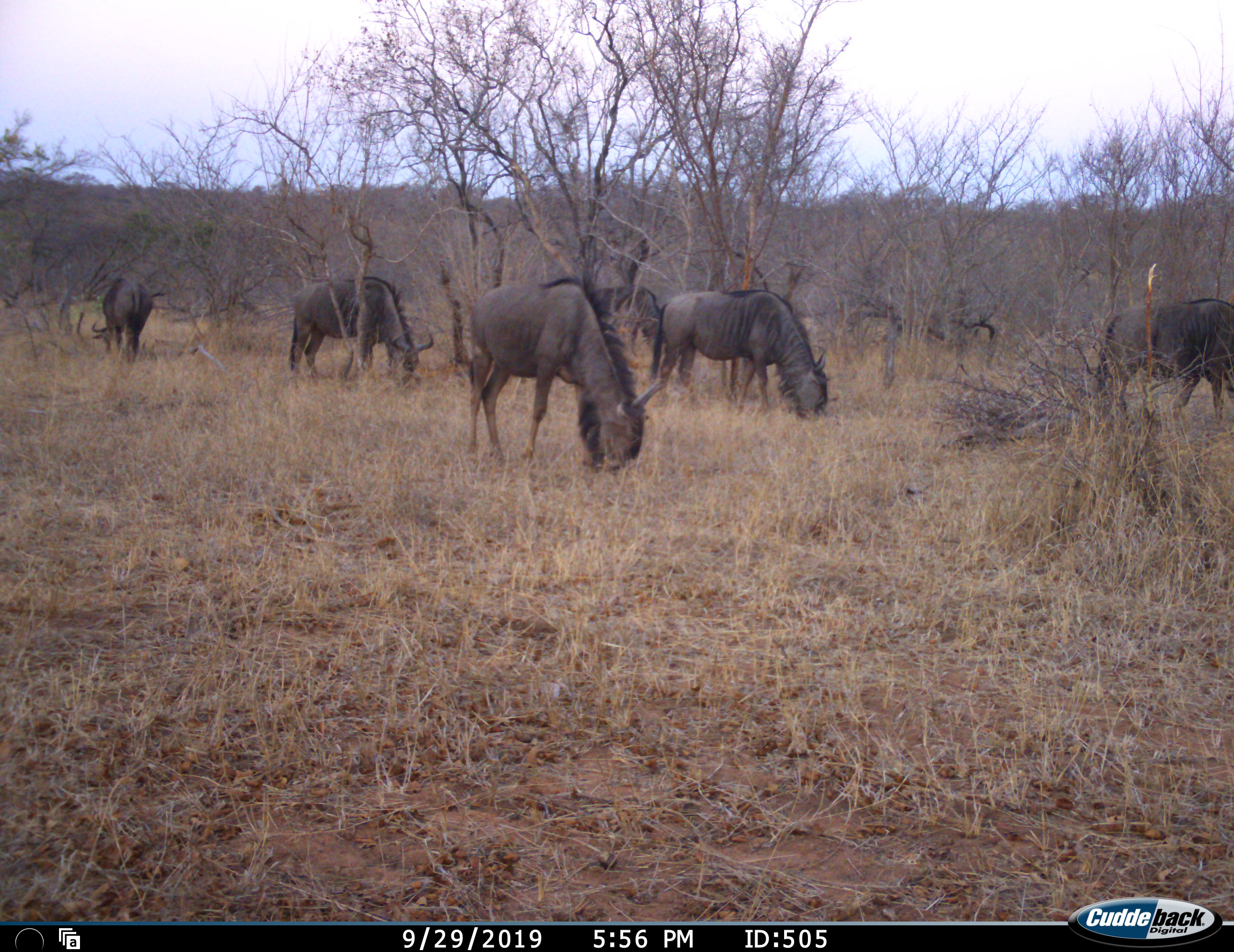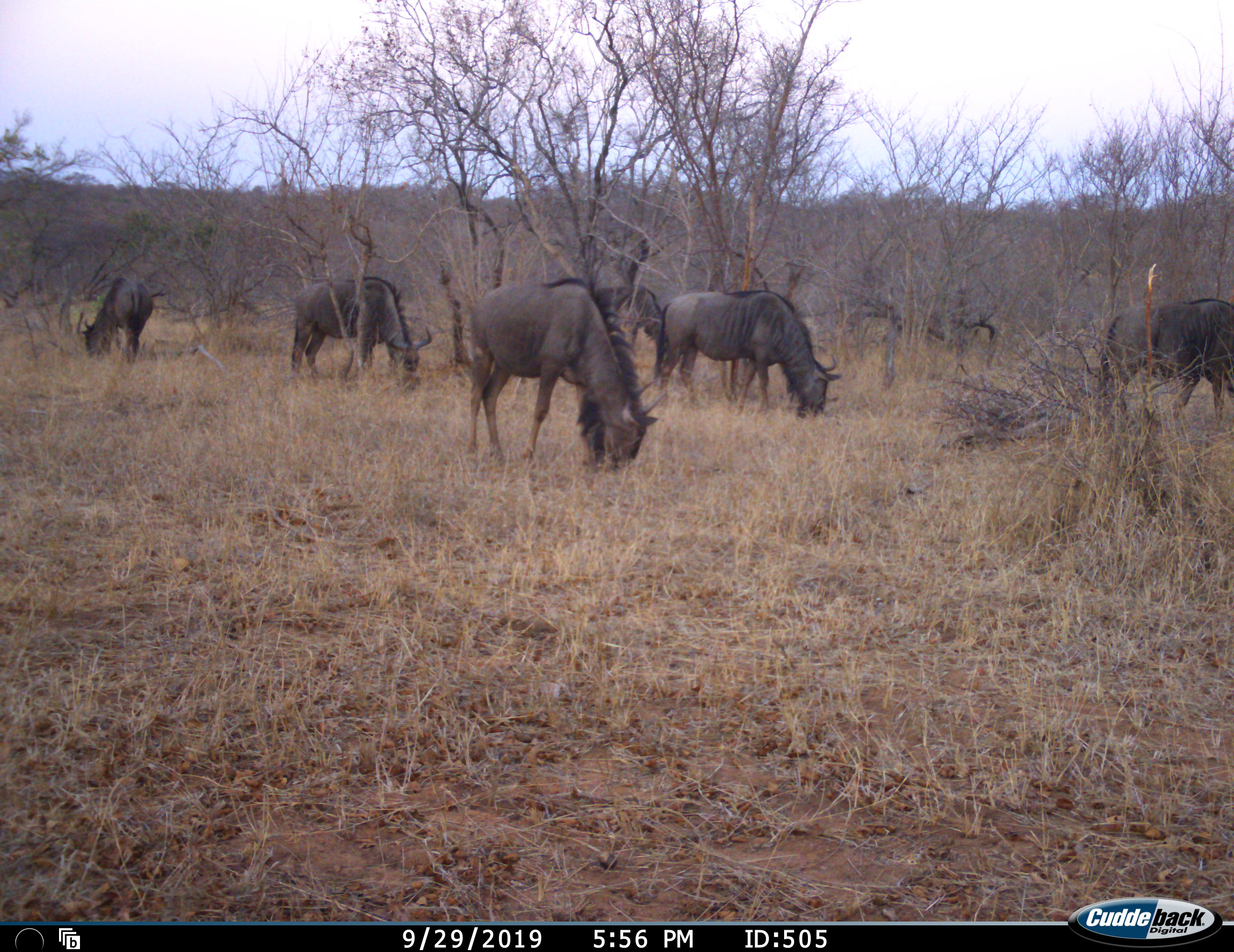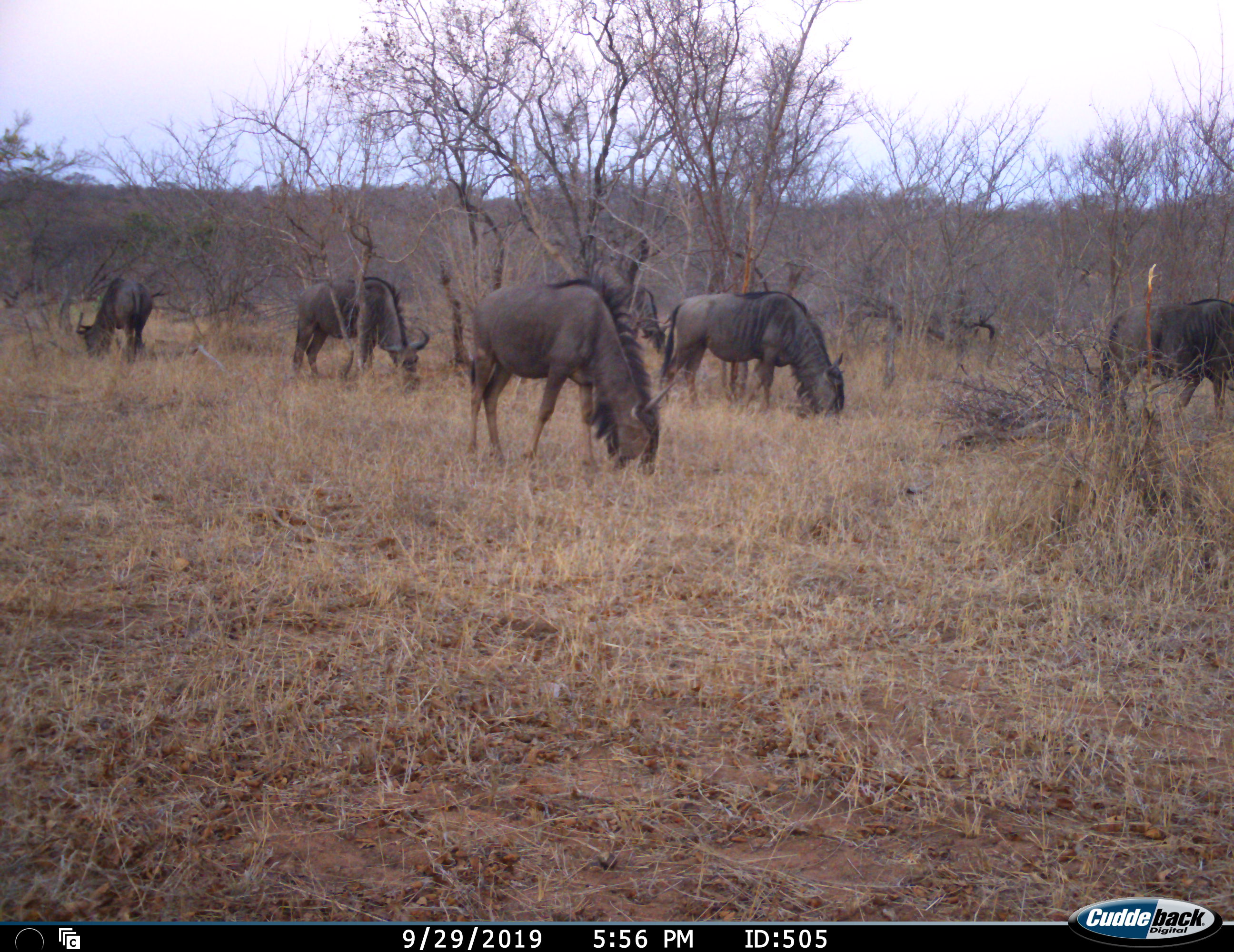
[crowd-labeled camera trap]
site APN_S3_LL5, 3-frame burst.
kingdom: Animalia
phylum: Chordata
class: Mammalia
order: Artiodactyla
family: Bovidae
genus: Connochaetes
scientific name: Connochaetes taurinus taurinus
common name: blue wildebeest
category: wildebeestblue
Wildebeestblue (blue wildebeest) (Connochaetes taurinus taurinus), count 6. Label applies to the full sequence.